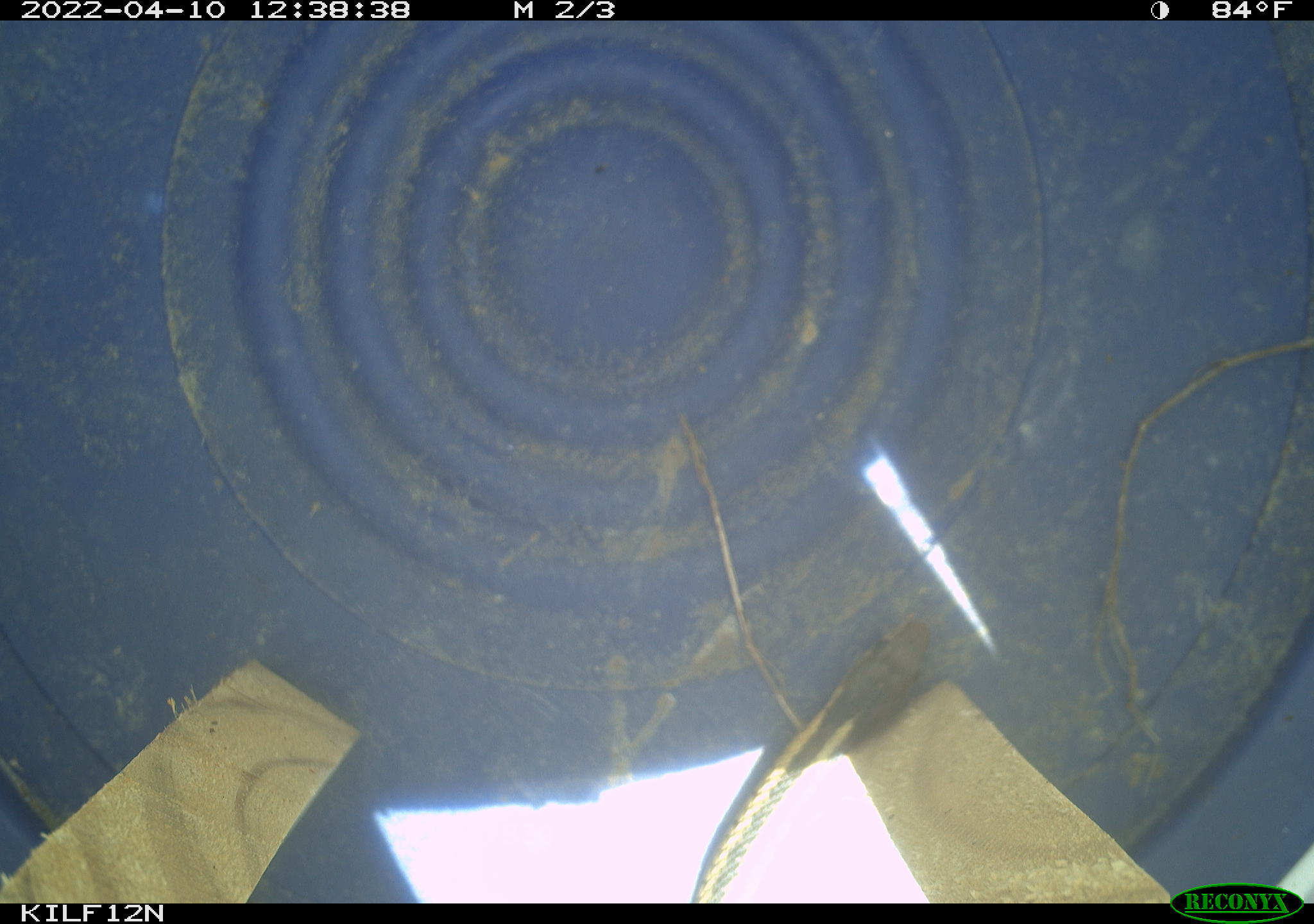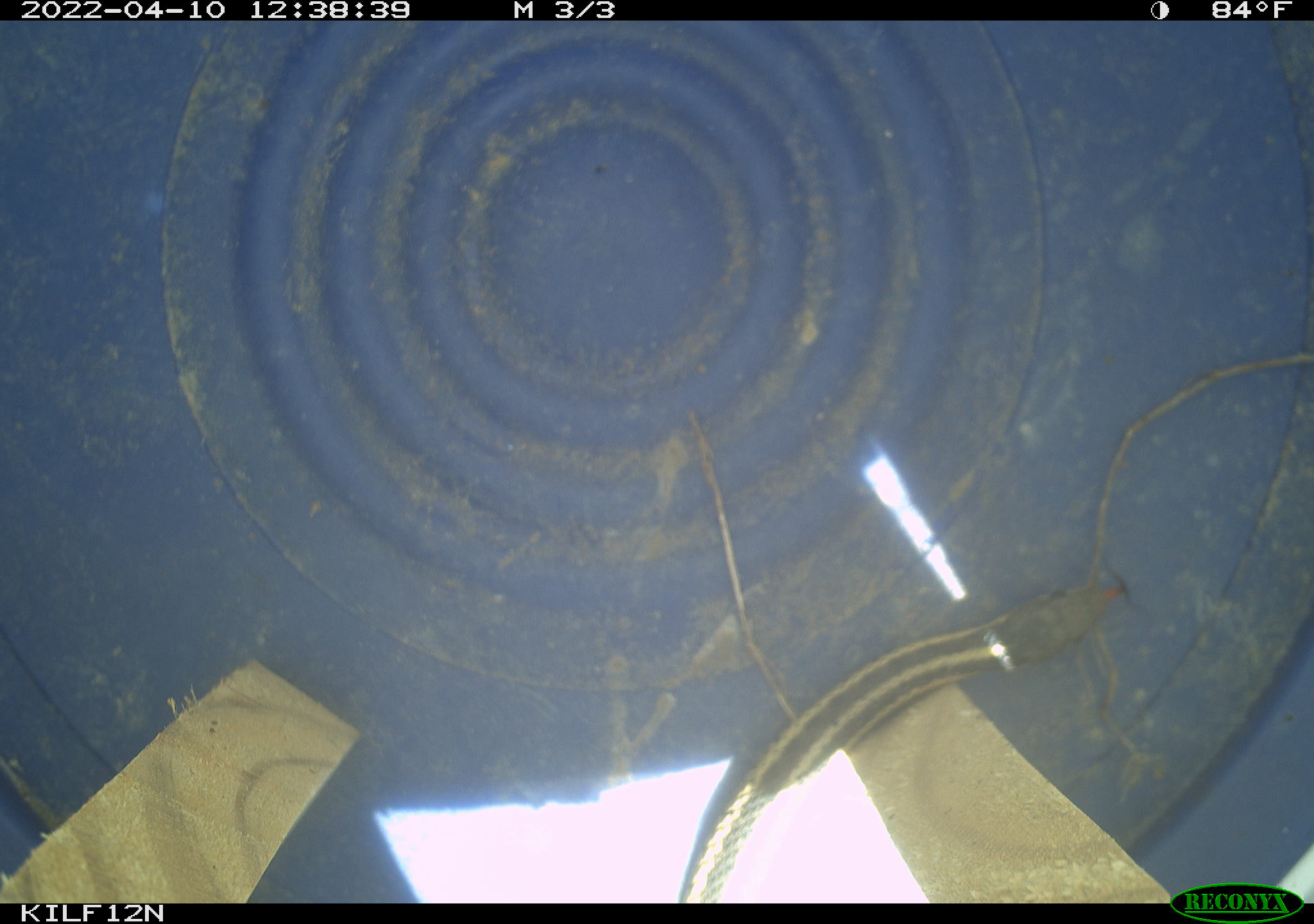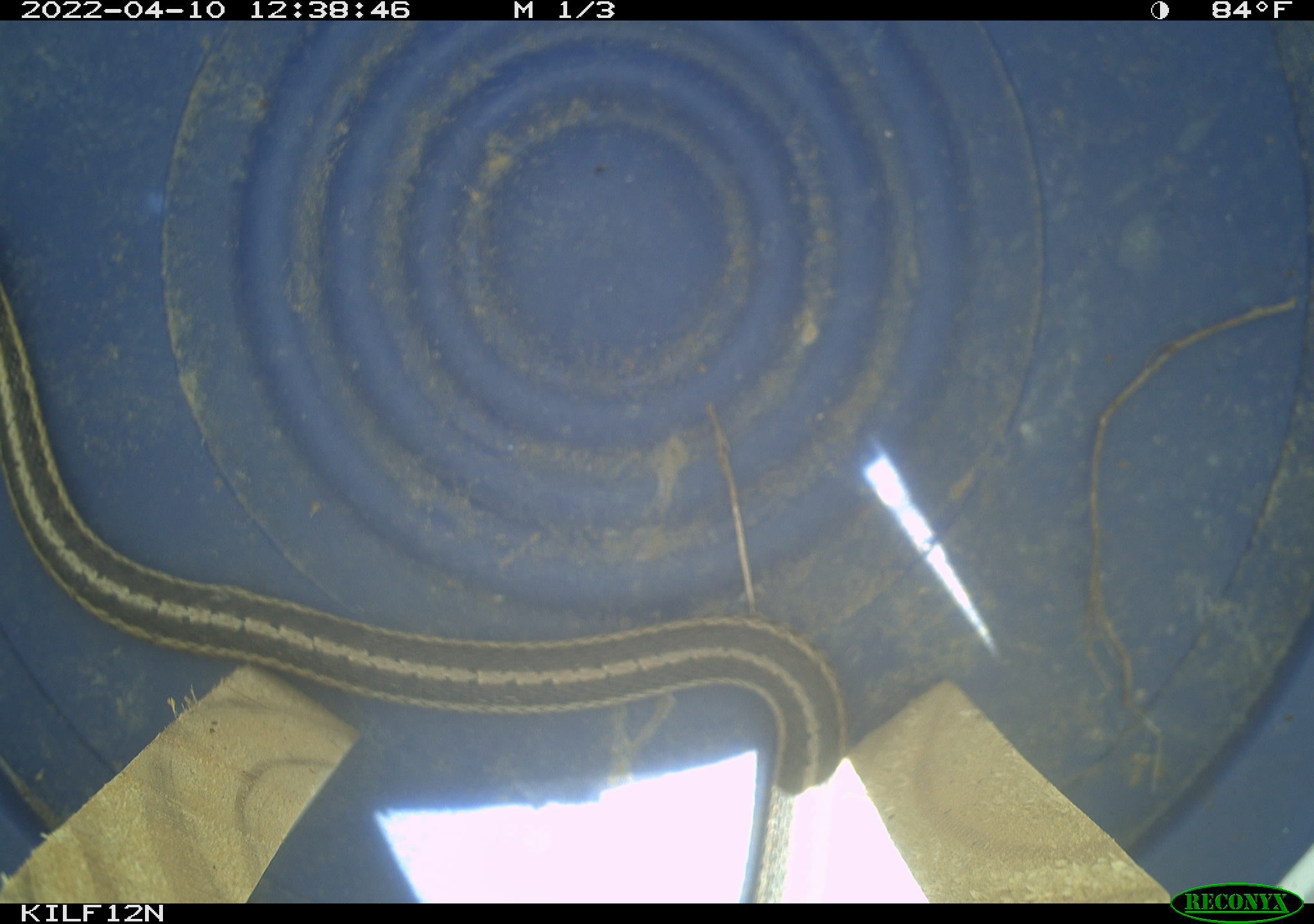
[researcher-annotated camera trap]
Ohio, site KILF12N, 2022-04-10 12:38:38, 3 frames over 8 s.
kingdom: Animalia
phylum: Chordata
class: Reptilia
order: Squamata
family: Colubridae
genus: Thamnophis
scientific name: Thamnophis sirtalis sirtalis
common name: eastern gartersnake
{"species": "eastern gartersnake (Thamnophis sirtalis sirtalis)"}